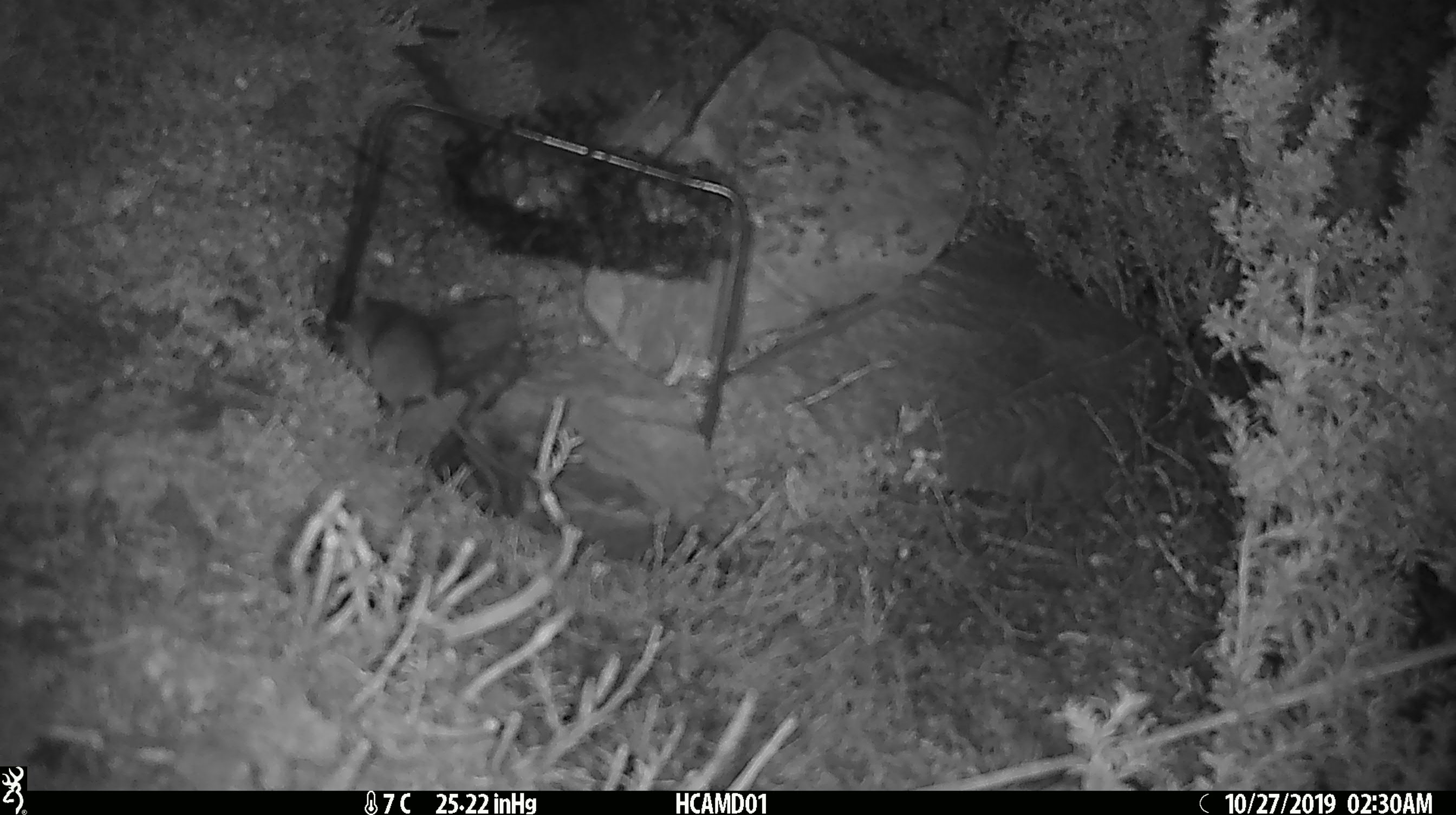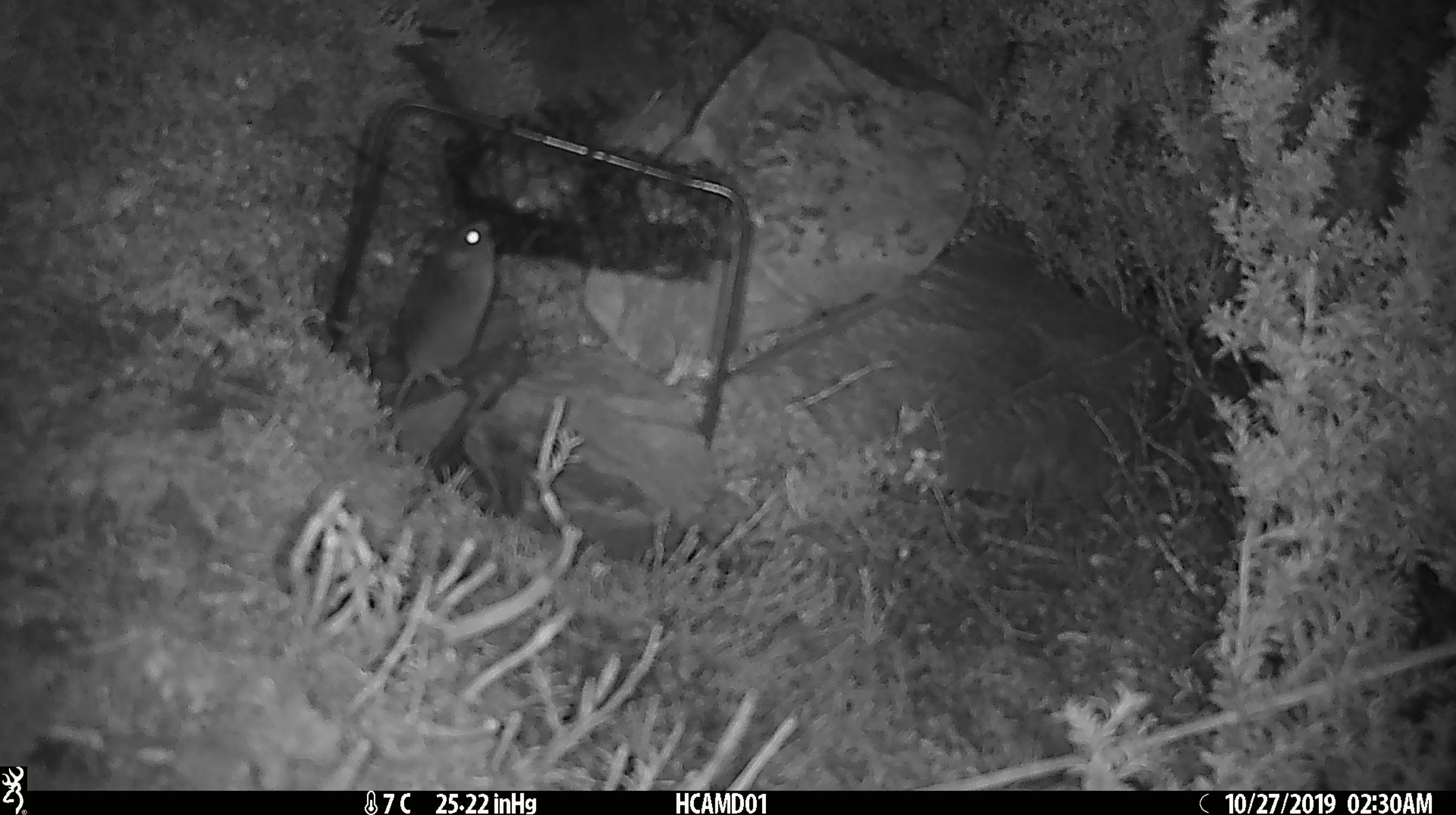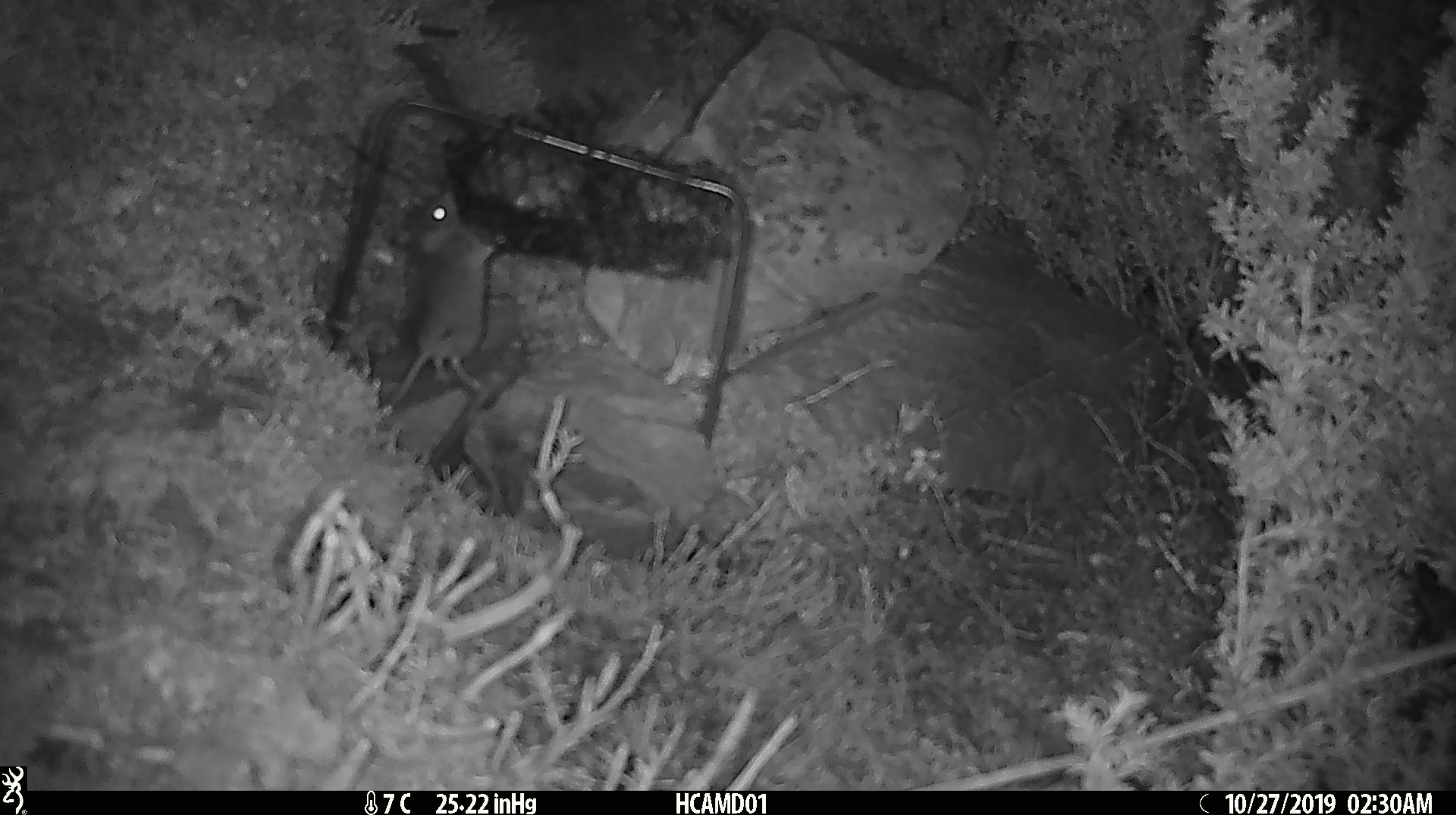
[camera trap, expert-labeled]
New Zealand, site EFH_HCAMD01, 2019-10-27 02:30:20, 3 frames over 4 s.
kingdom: Animalia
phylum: Chordata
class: Mammalia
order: Rodentia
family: Muridae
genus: Mus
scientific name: Mus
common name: mouse